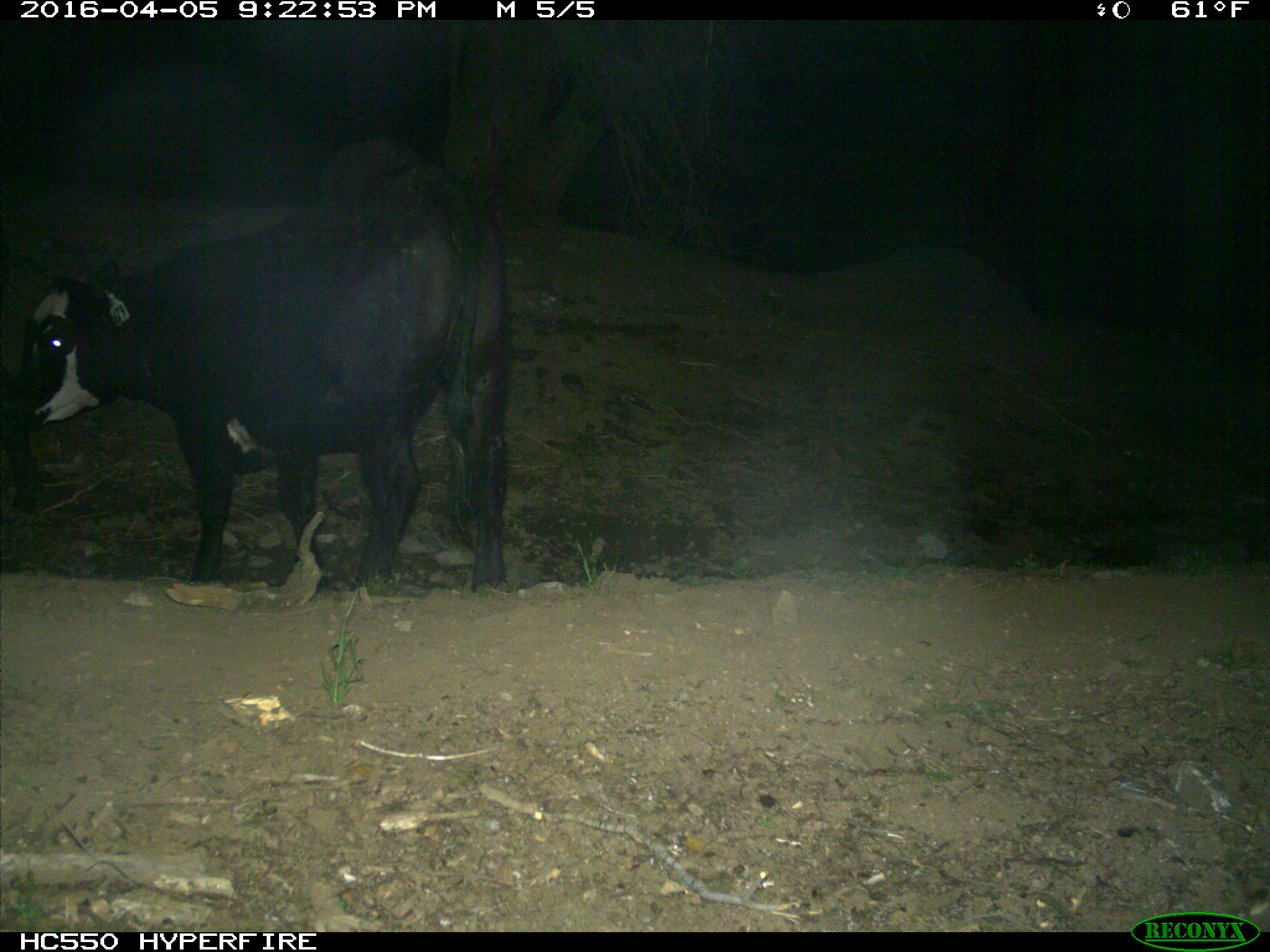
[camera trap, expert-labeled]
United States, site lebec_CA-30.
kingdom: Animalia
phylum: Chordata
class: Mammalia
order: Artiodactyla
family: Bovidae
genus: Bos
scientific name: Bos taurus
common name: domestic cow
Bos taurus (domestic cow).